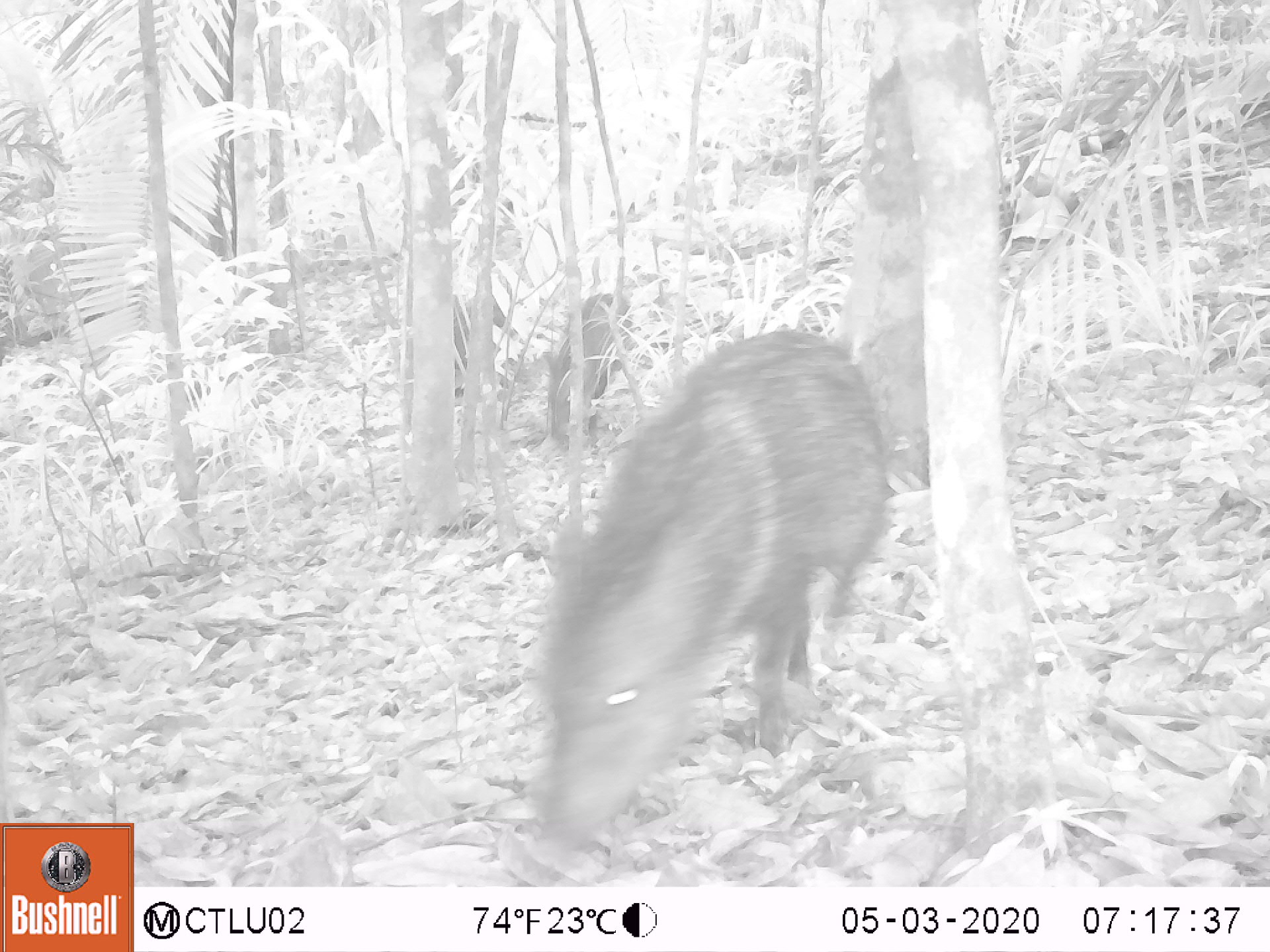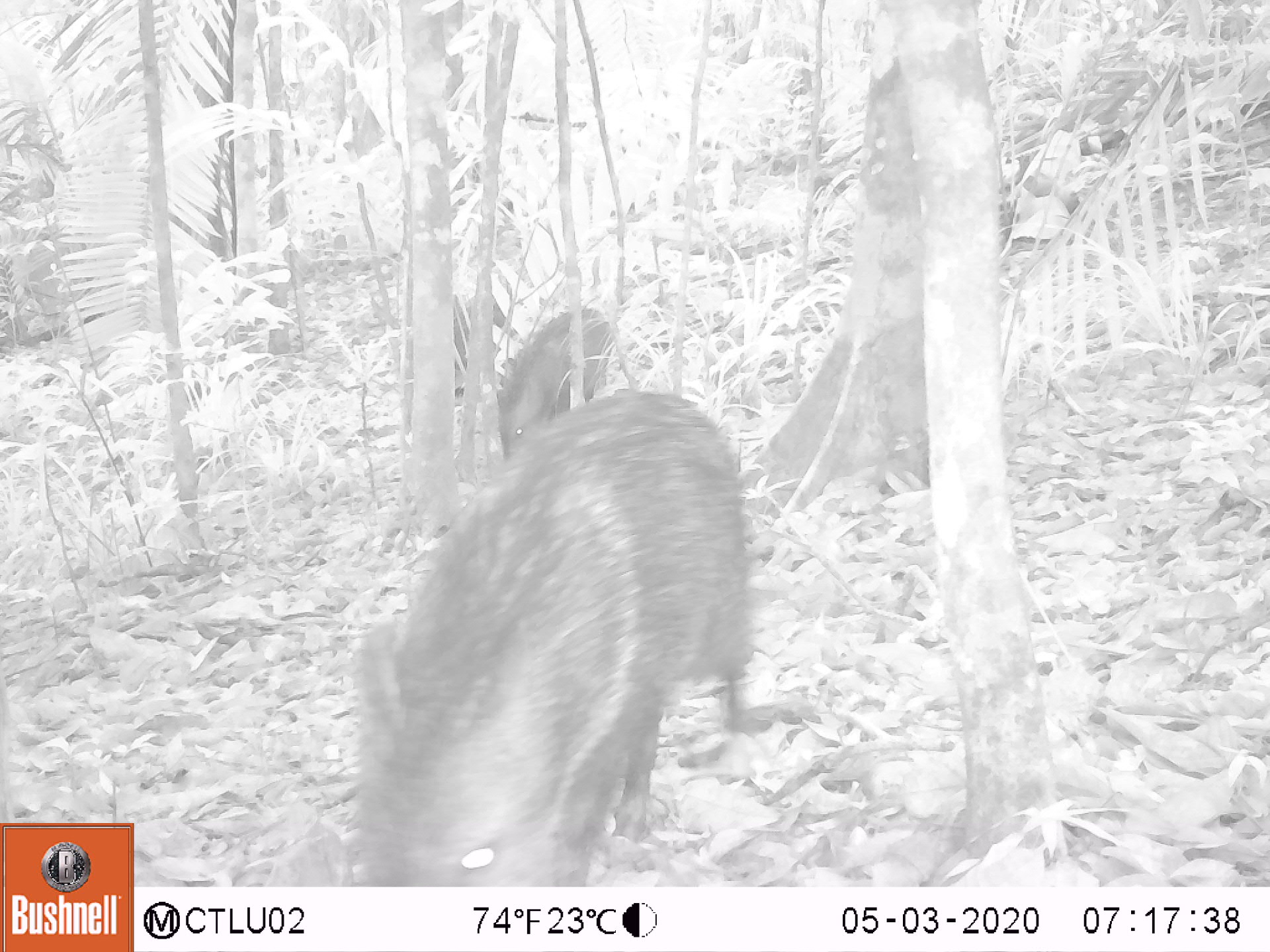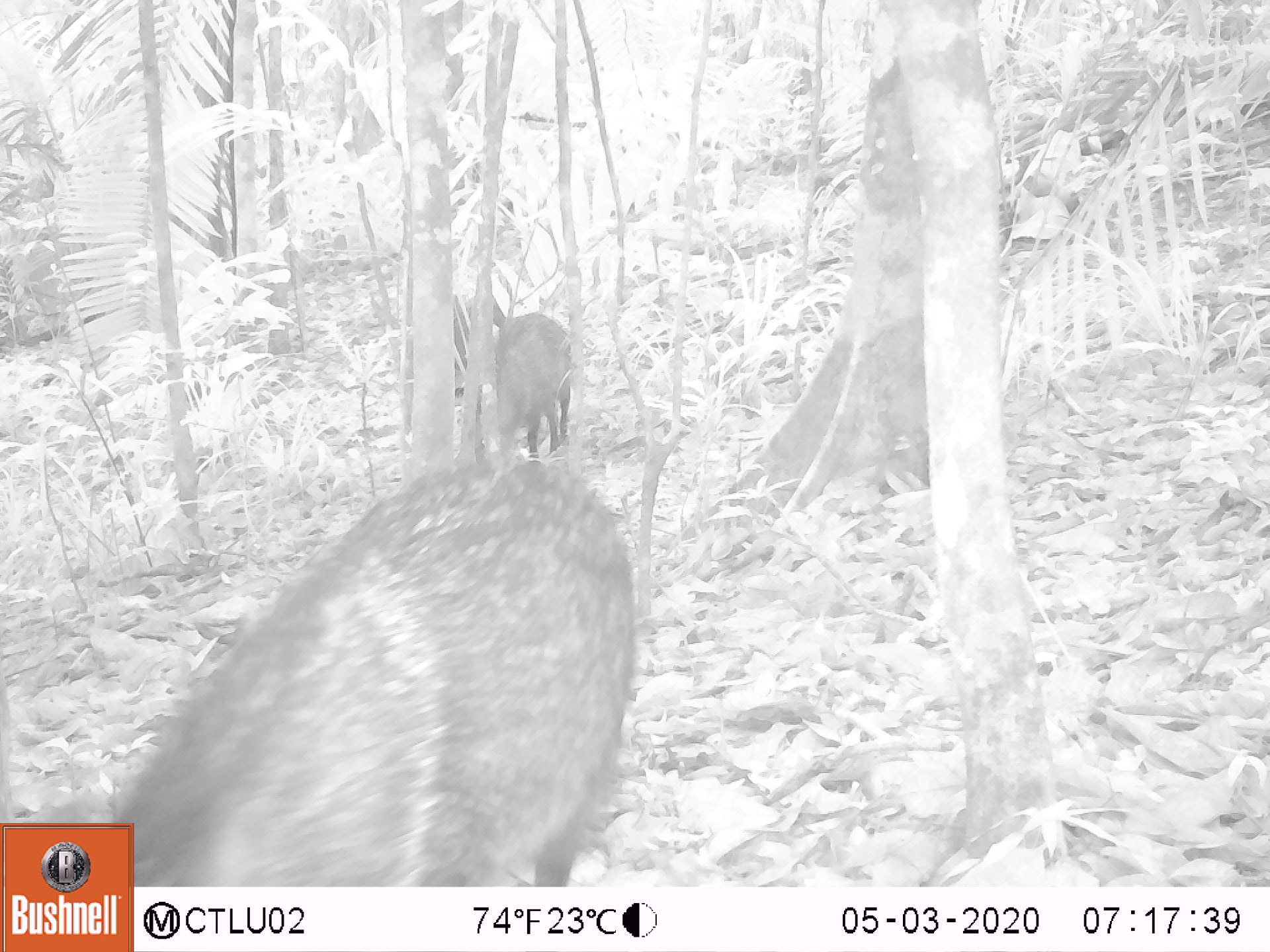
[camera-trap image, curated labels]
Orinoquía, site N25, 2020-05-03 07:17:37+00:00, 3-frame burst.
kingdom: Animalia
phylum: Chordata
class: Mammalia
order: Artiodactyla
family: Tayassuidae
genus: Pecari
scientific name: Pecari tajacu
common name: collared peccary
Collared peccary (Pecari tajacu).